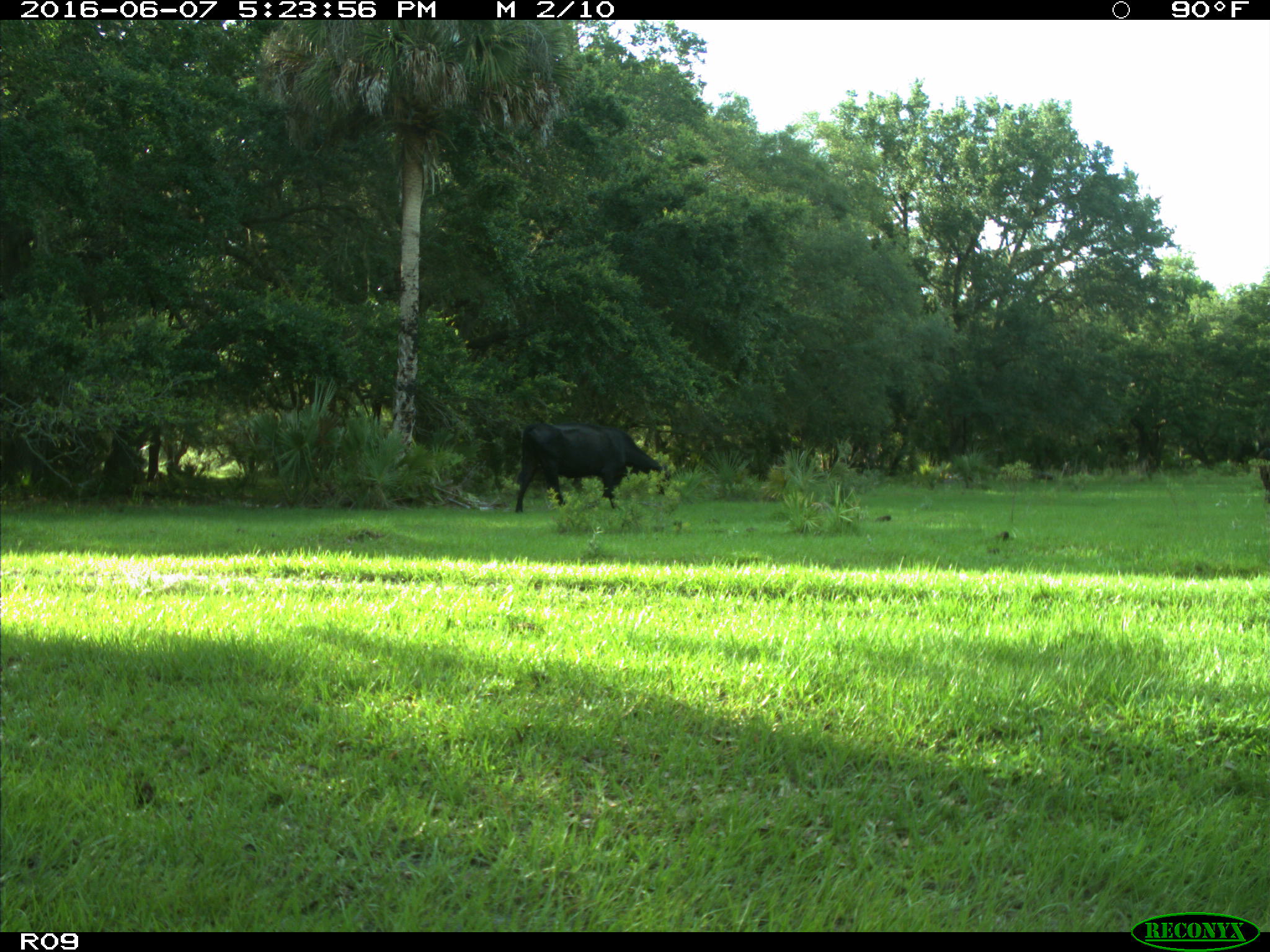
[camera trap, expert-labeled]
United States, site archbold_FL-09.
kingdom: Animalia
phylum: Chordata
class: Mammalia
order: Artiodactyla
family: Bovidae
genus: Bos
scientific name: Bos taurus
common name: domestic cow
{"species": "Bos taurus (domestic cow)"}